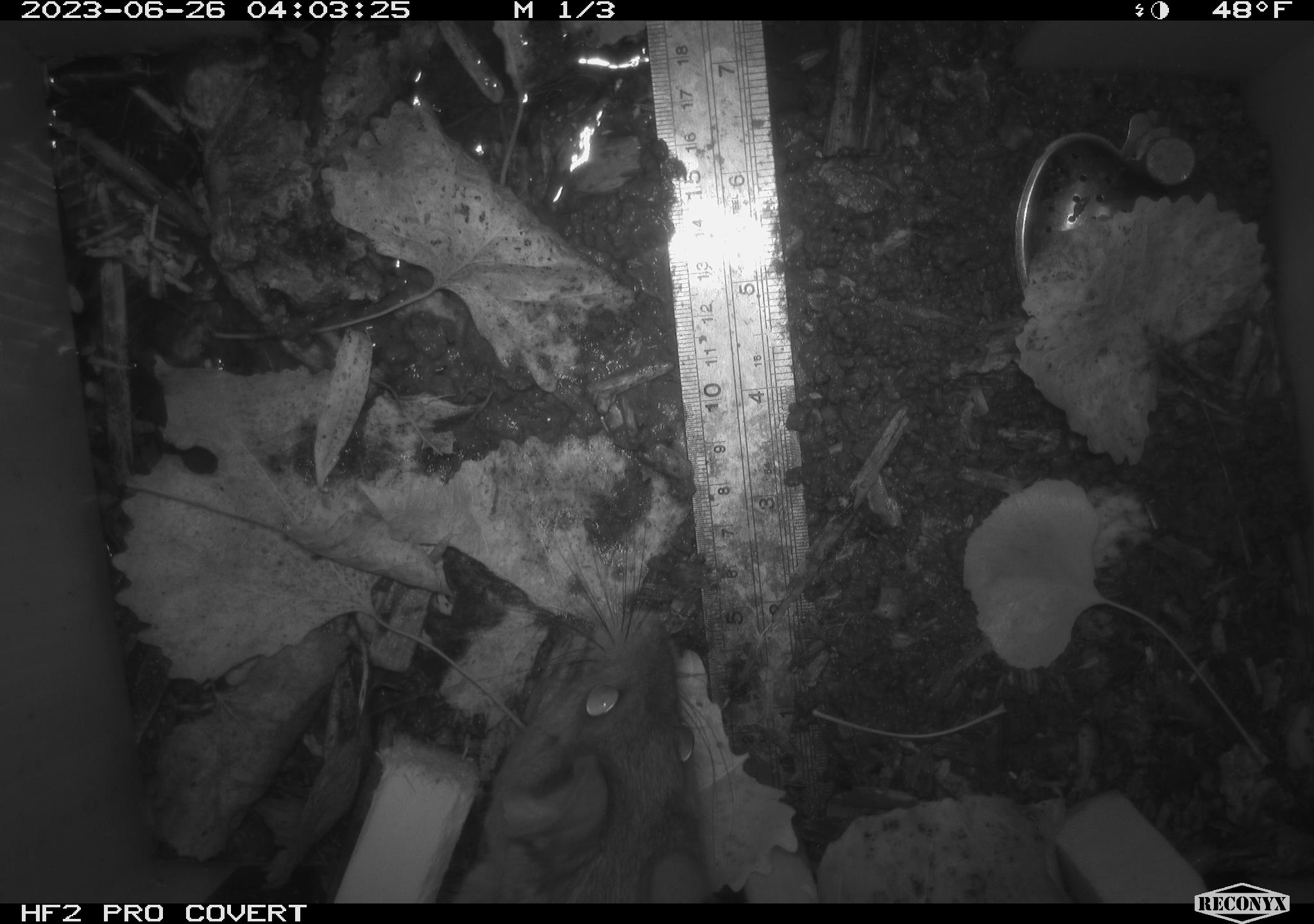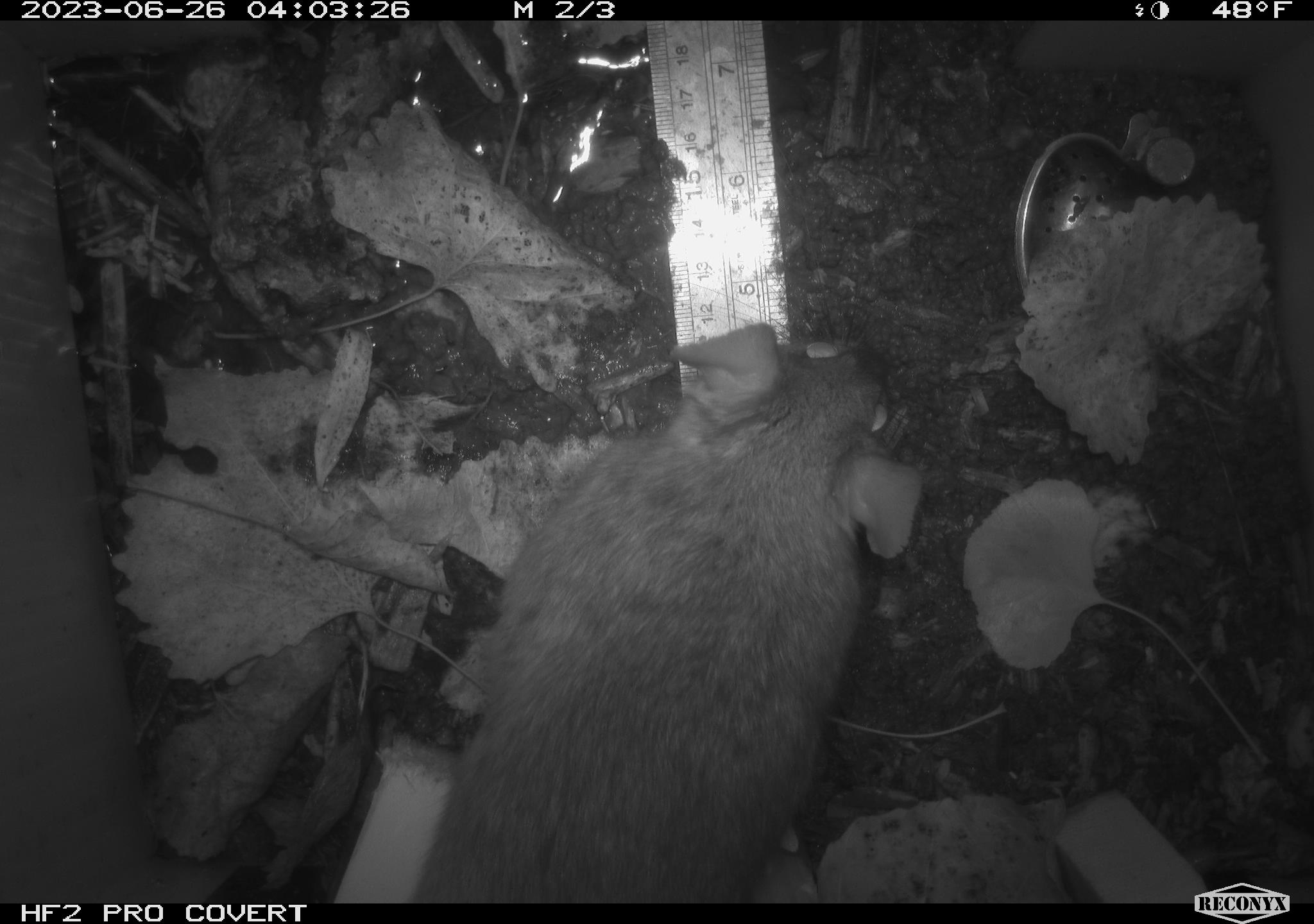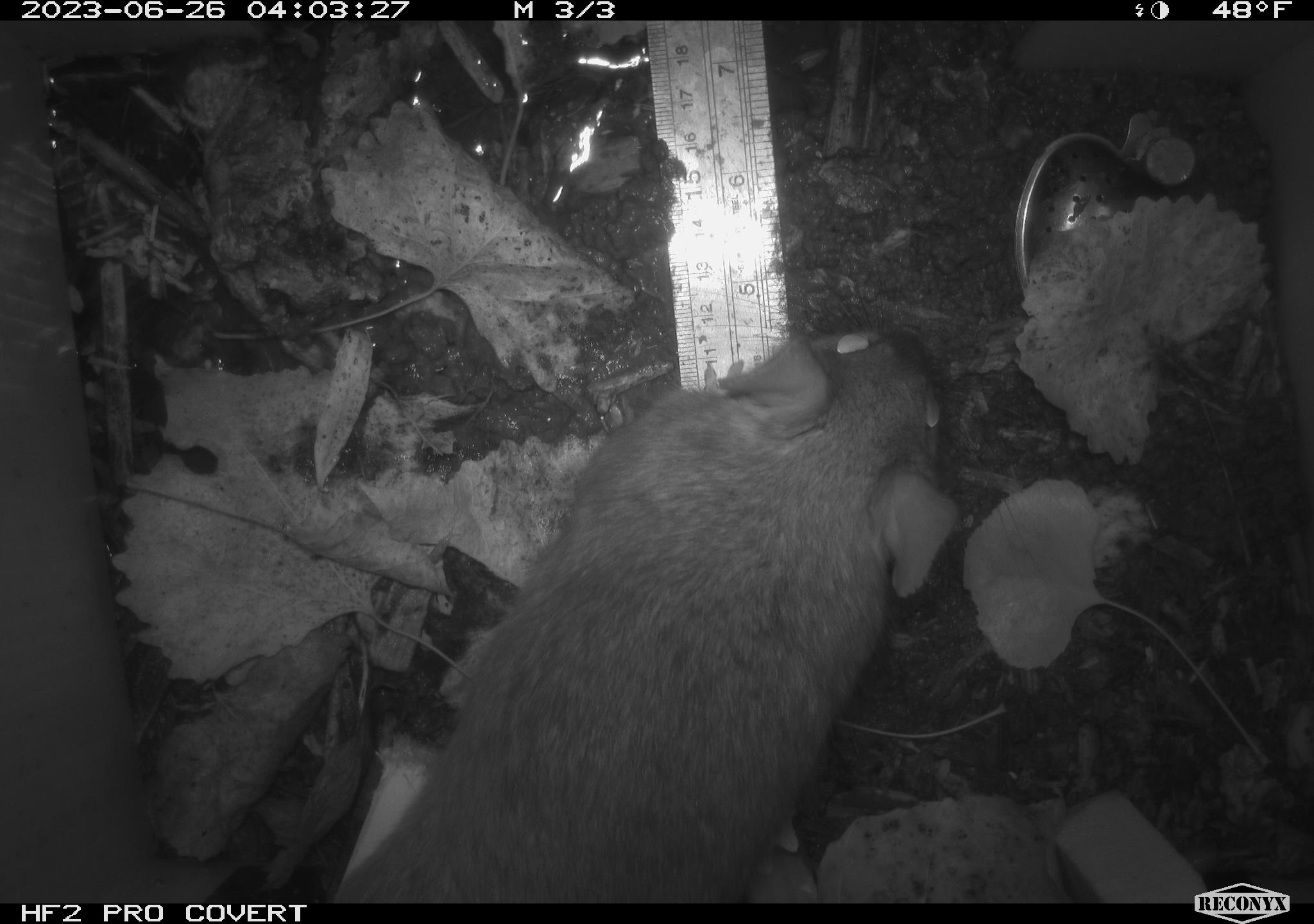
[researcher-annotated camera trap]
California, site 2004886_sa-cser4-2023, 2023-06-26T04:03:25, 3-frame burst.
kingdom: Animalia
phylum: Chordata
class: Mammalia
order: Rodentia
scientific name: Rodentia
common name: woodrat or rat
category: woodrat or rat species